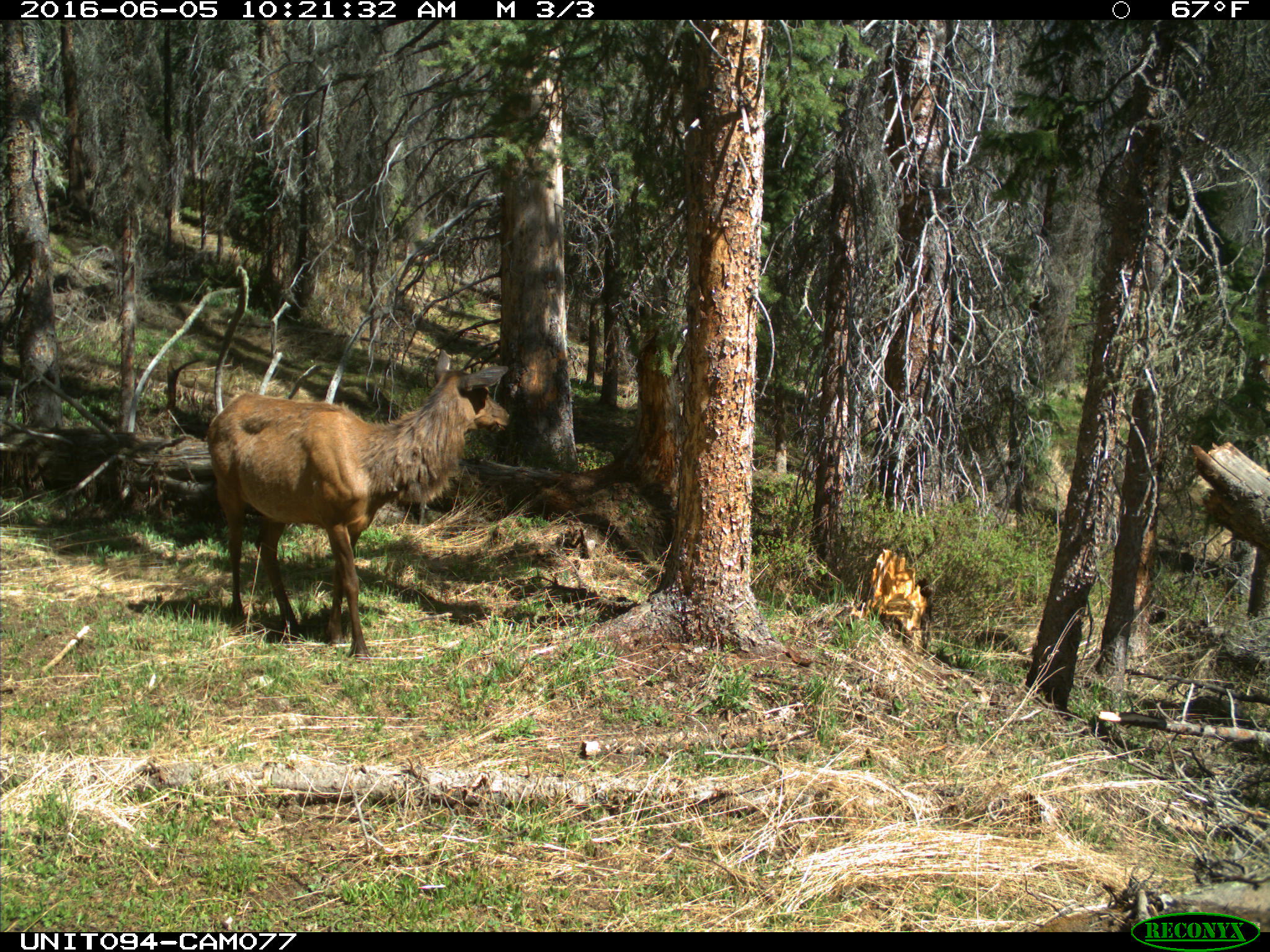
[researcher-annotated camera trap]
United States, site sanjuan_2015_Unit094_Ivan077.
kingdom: Animalia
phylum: Chordata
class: Mammalia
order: Artiodactyla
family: Cervidae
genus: Cervus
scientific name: Cervus elaphus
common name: red deer